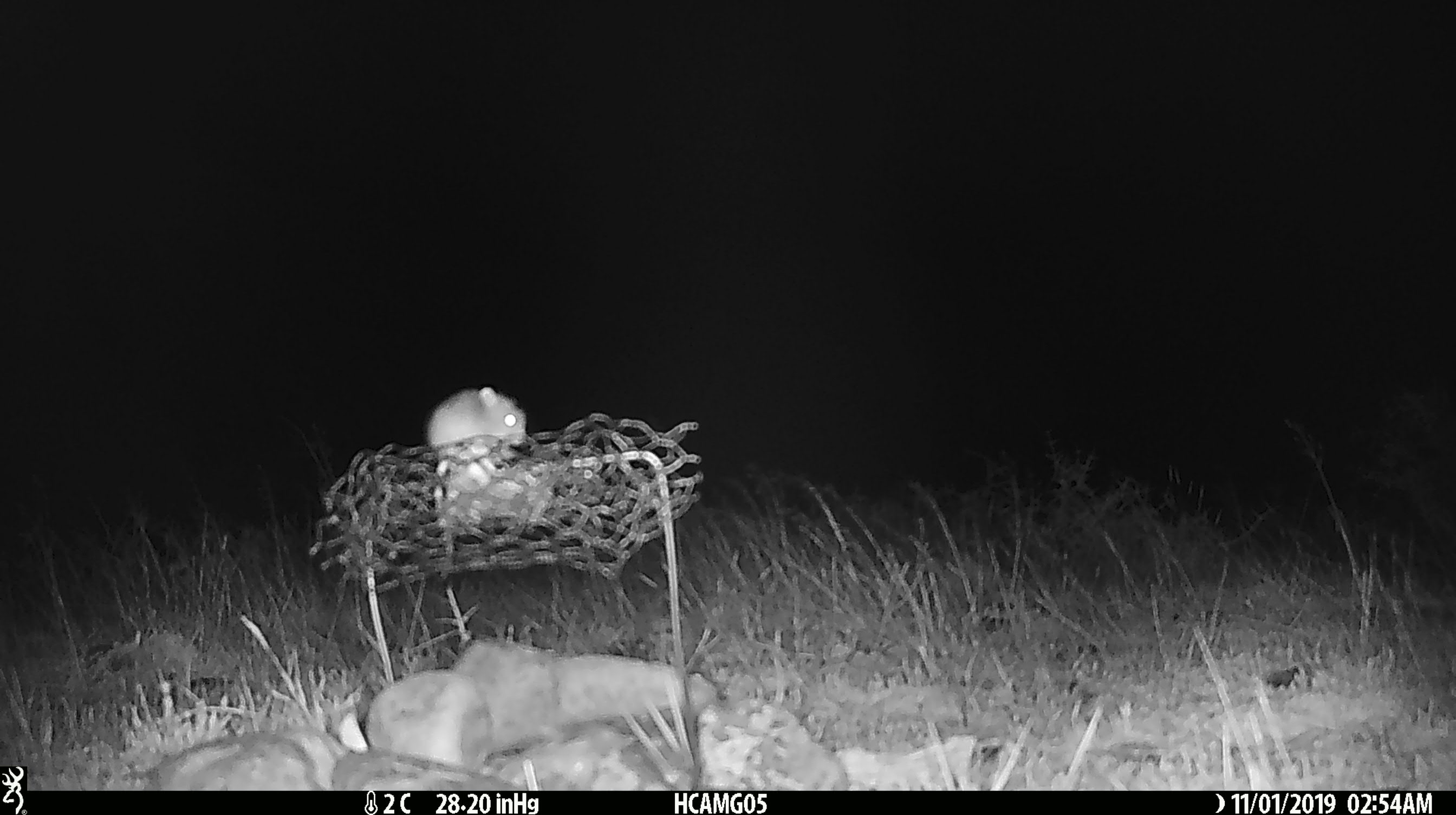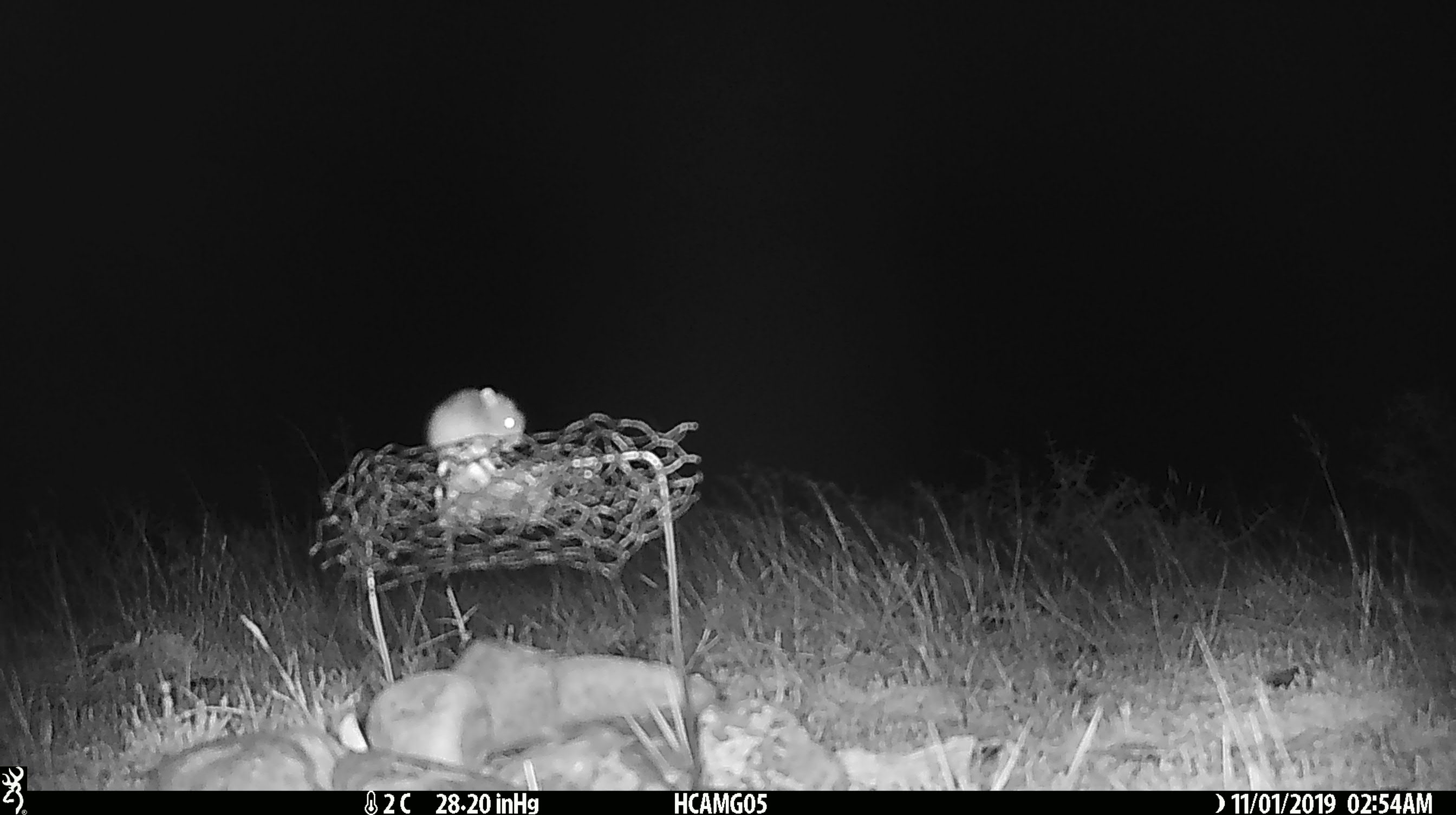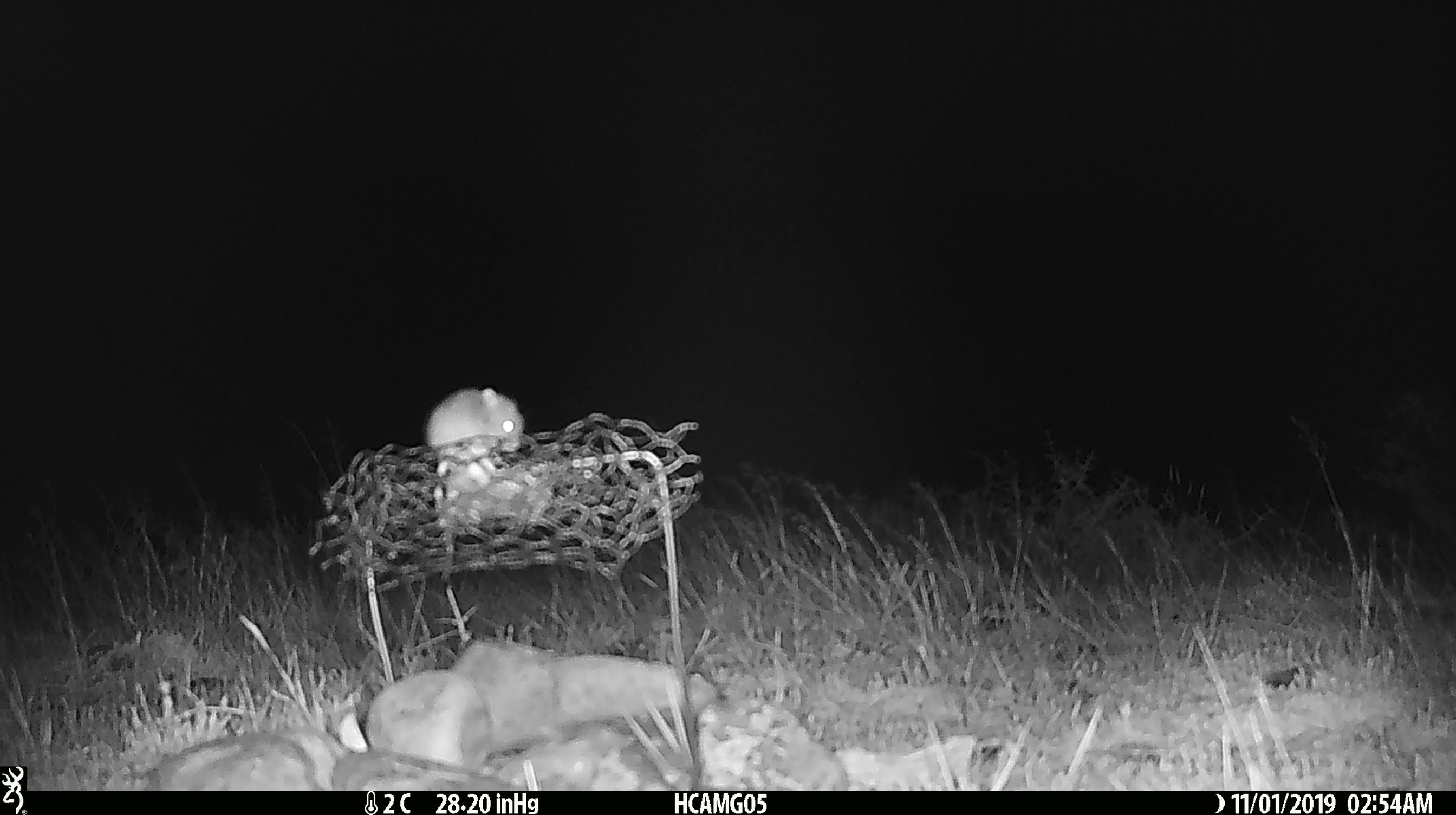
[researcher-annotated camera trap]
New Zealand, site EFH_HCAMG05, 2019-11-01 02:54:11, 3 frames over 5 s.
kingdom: Animalia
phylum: Chordata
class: Mammalia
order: Rodentia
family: Muridae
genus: Mus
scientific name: Mus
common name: mouse